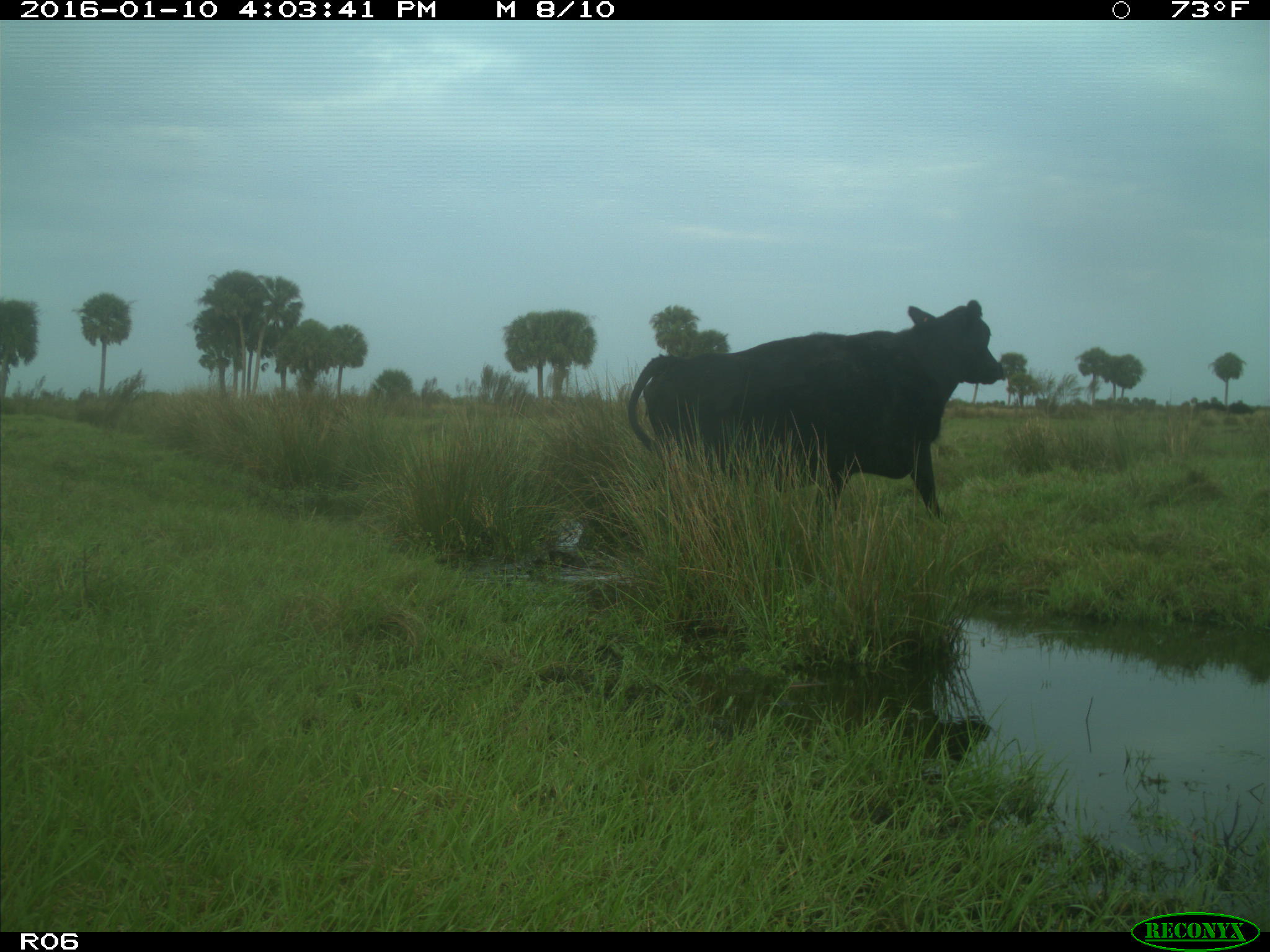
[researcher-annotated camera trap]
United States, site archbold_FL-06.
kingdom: Animalia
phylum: Chordata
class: Mammalia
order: Artiodactyla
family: Bovidae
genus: Bos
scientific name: Bos taurus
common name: domestic cow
Bos taurus (domestic cow).